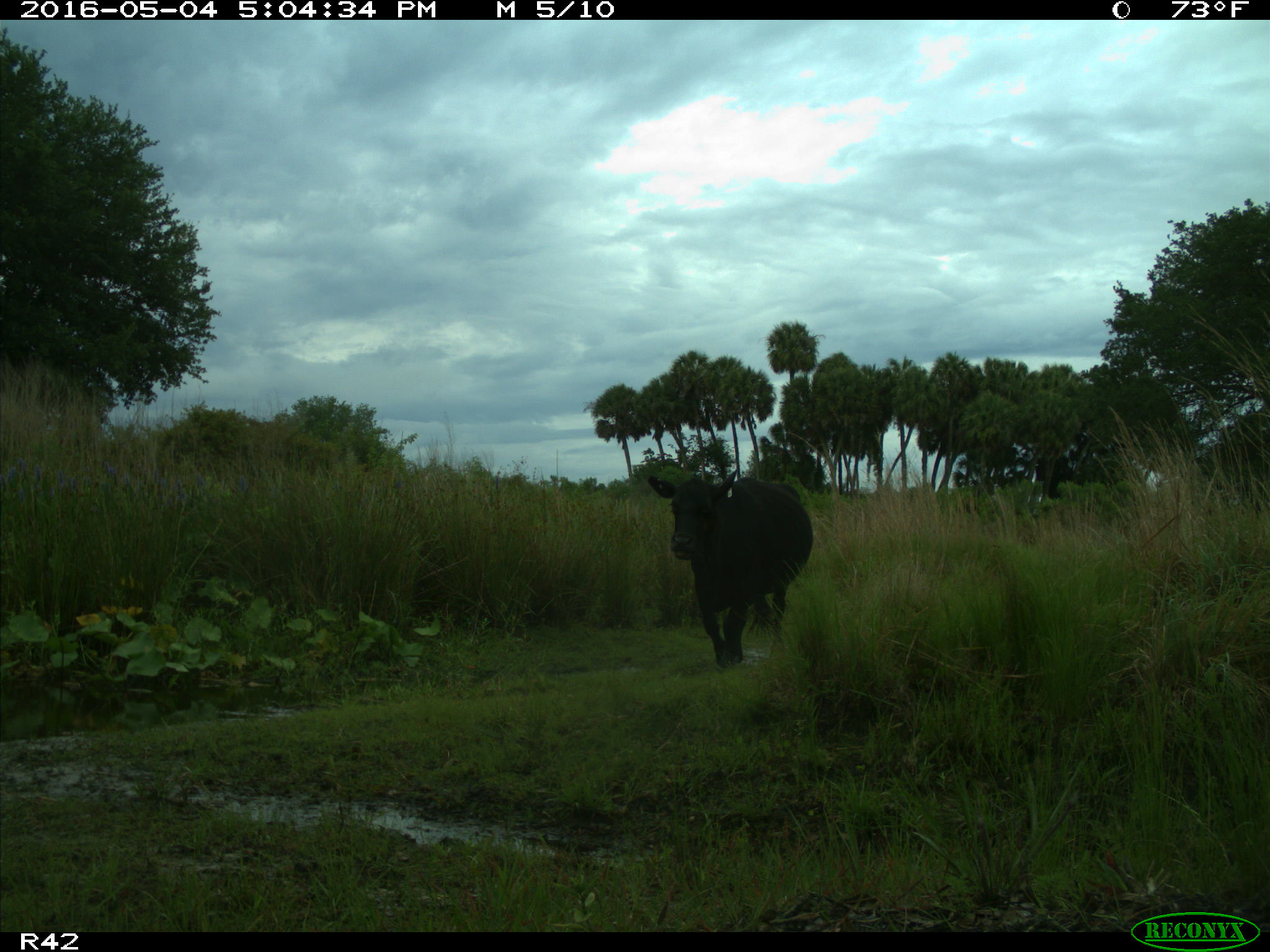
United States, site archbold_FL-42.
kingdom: Animalia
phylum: Chordata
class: Mammalia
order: Artiodactyla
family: Bovidae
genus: Bos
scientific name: Bos taurus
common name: domestic cow